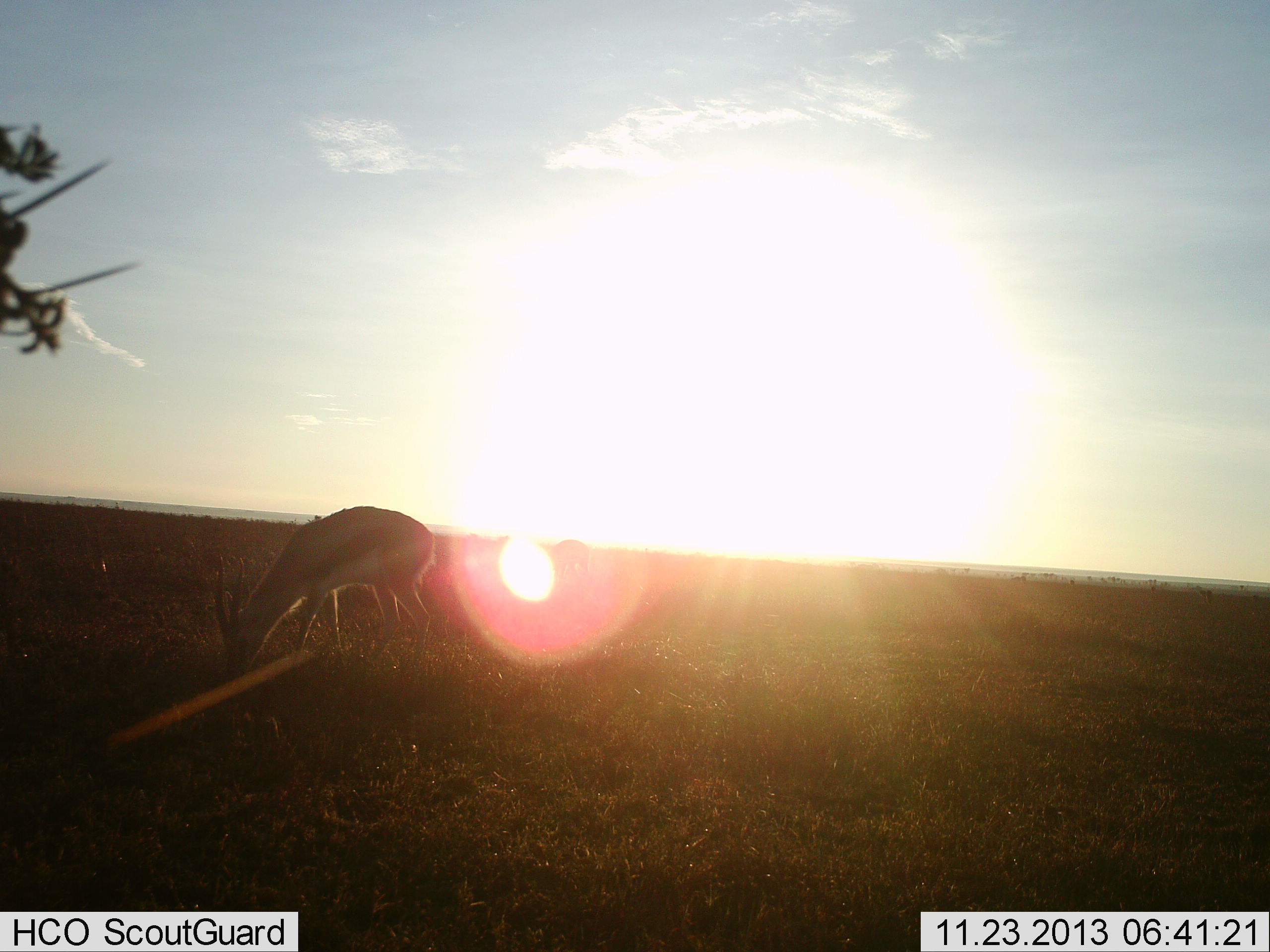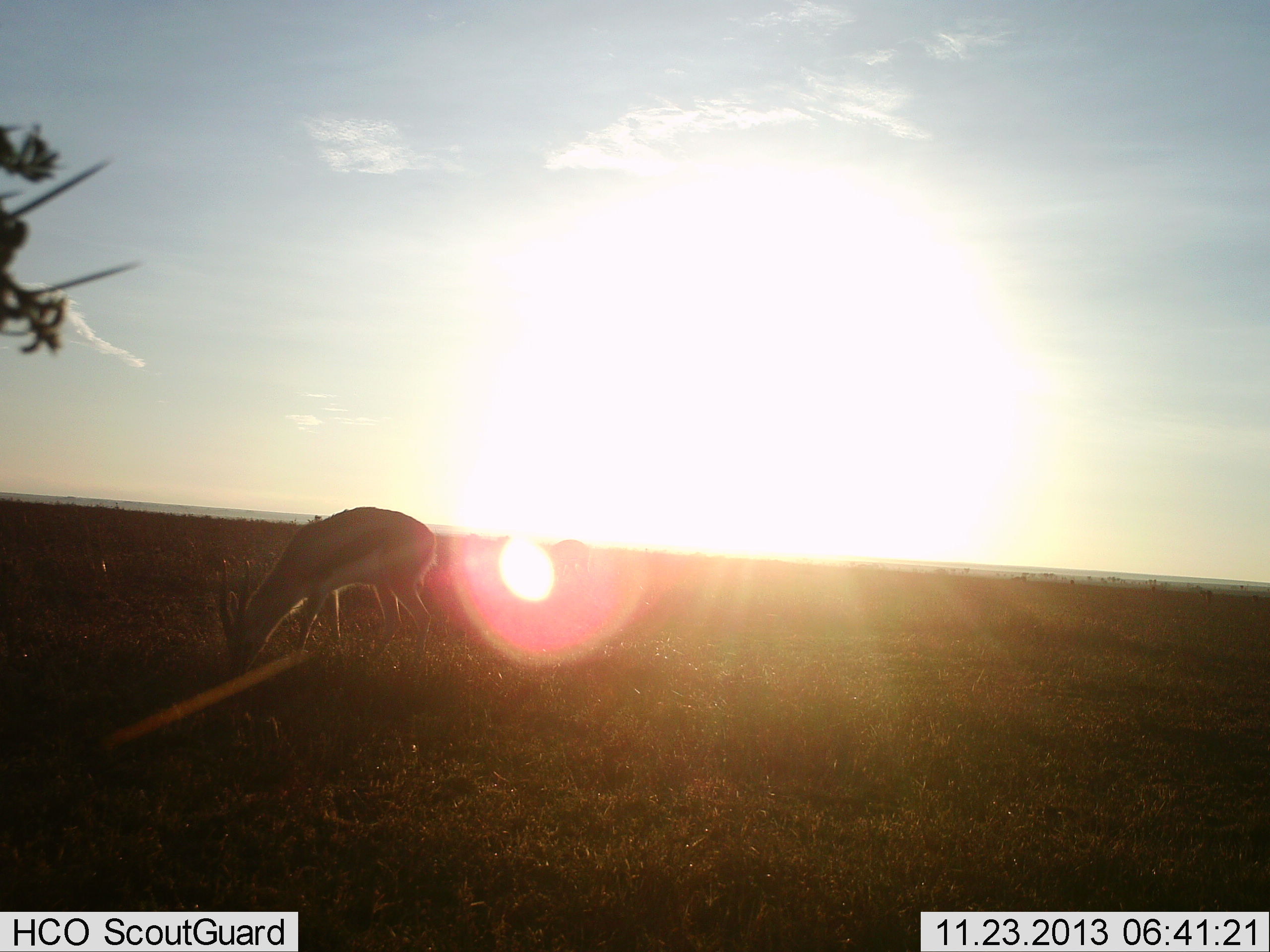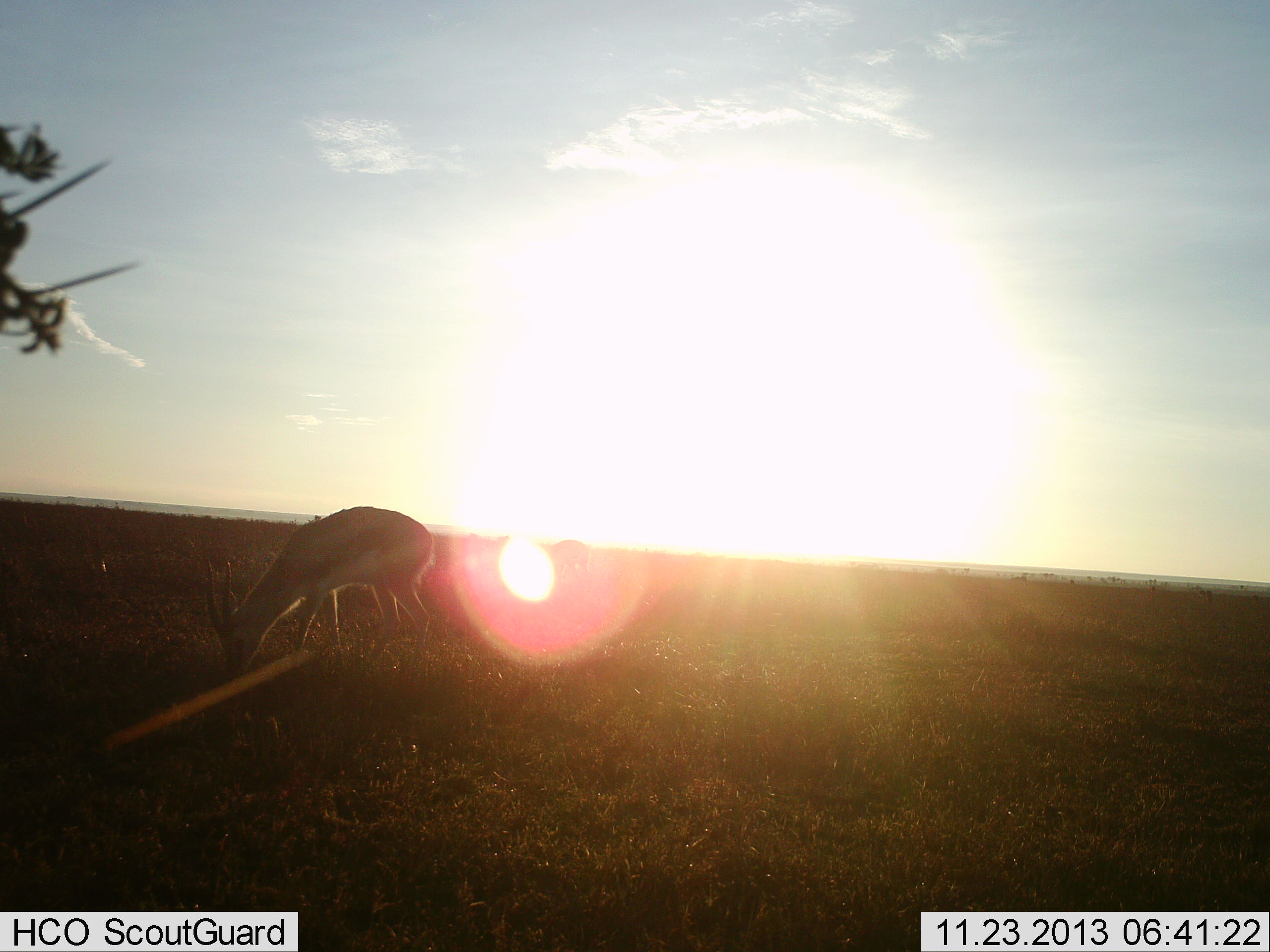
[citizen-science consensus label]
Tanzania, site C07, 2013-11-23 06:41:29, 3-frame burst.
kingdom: Animalia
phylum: Chordata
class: Mammalia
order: Artiodactyla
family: Bovidae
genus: Eudorcas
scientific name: Eudorcas thomsonii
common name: thomson's gazelle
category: gazellethomsons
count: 1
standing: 0%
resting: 0%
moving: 0%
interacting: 0%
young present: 0%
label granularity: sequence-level